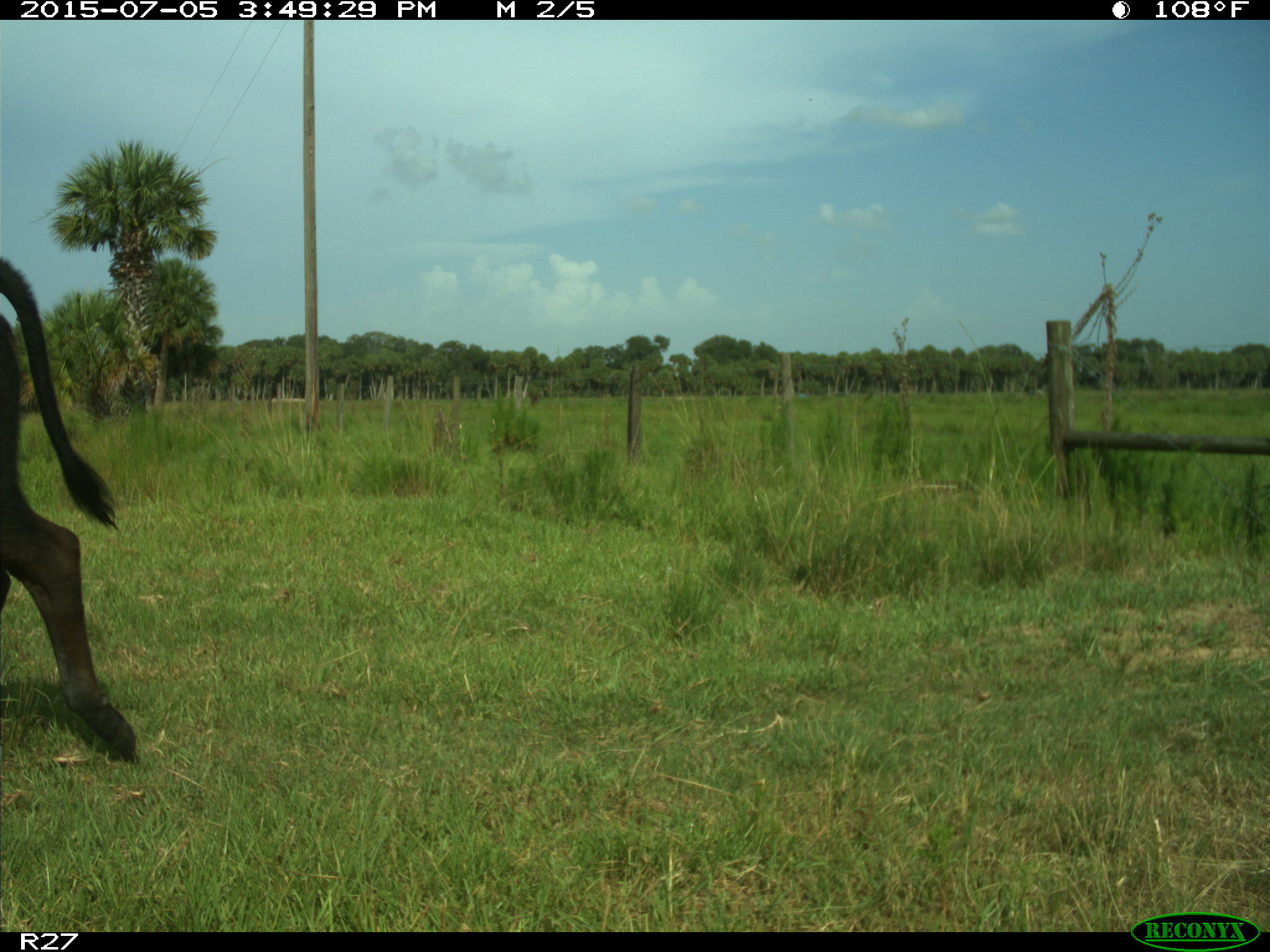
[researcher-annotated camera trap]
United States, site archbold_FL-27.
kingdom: Animalia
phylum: Chordata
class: Mammalia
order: Artiodactyla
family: Bovidae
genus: Bos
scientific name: Bos taurus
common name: domestic cow